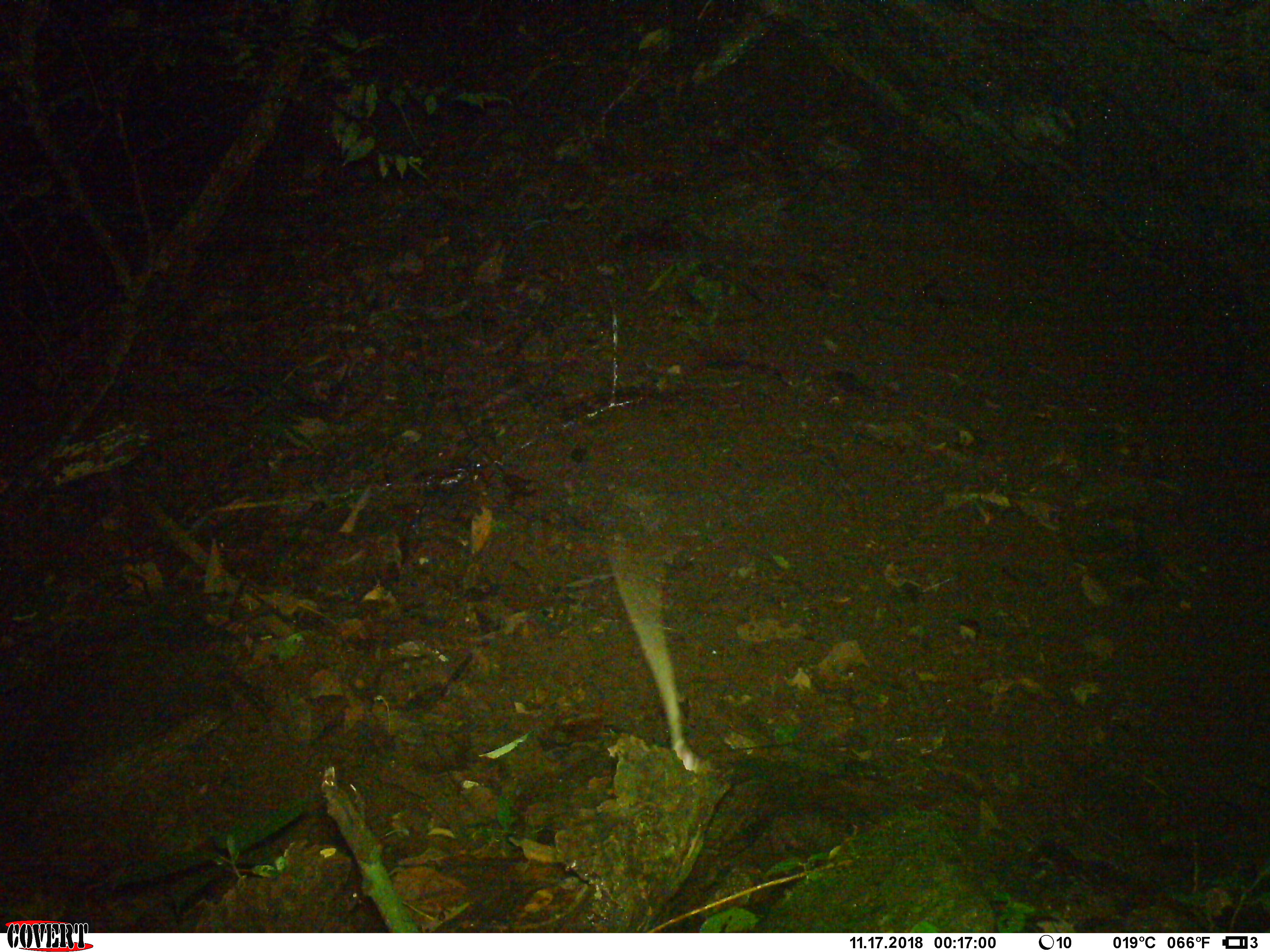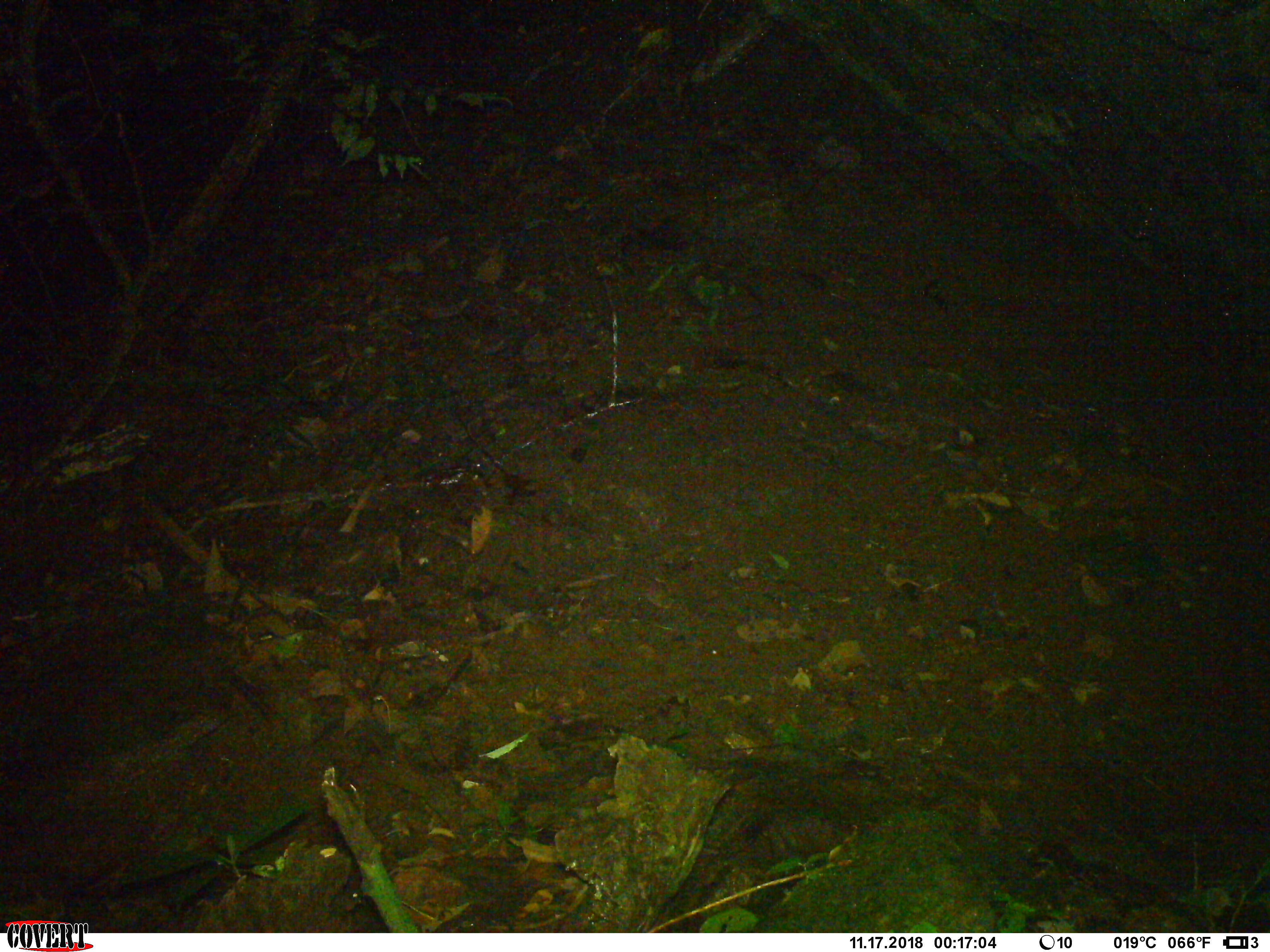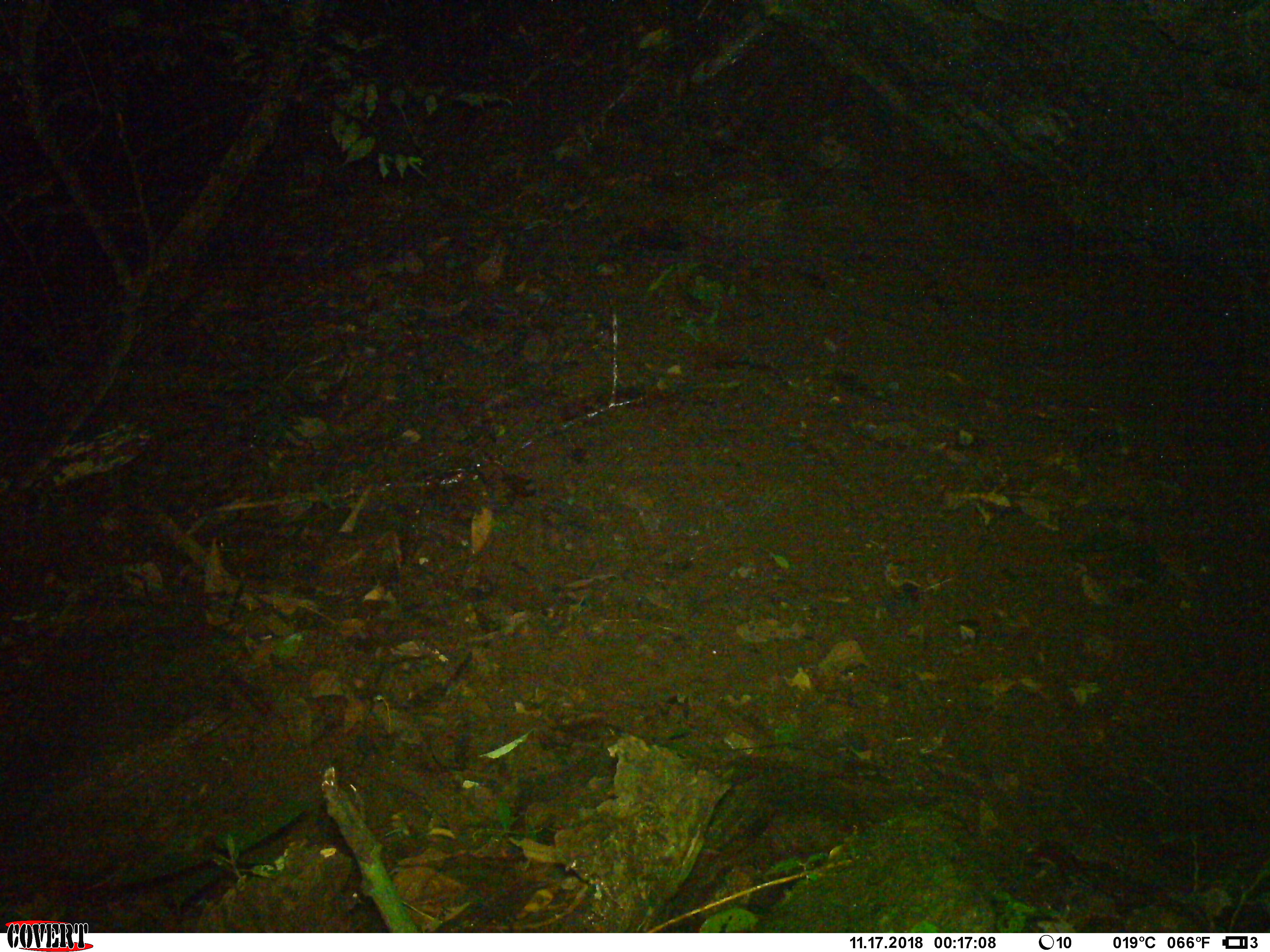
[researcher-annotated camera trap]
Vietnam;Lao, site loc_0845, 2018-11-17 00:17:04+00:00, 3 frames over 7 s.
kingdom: Animalia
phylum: Chordata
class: Mammalia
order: Rodentia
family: Muridae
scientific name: Muridae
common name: old-world mice and rats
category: unidentified murid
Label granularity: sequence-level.